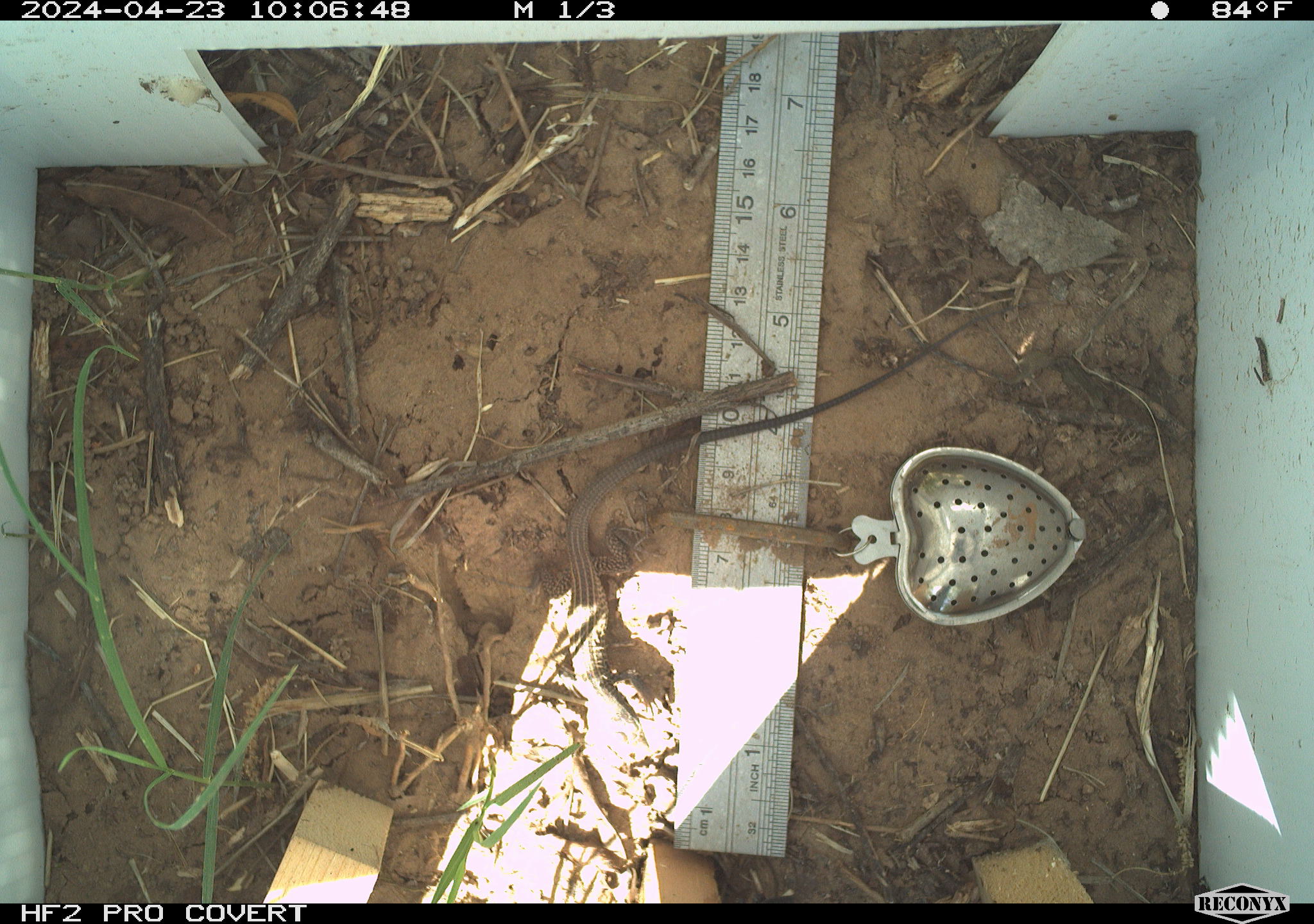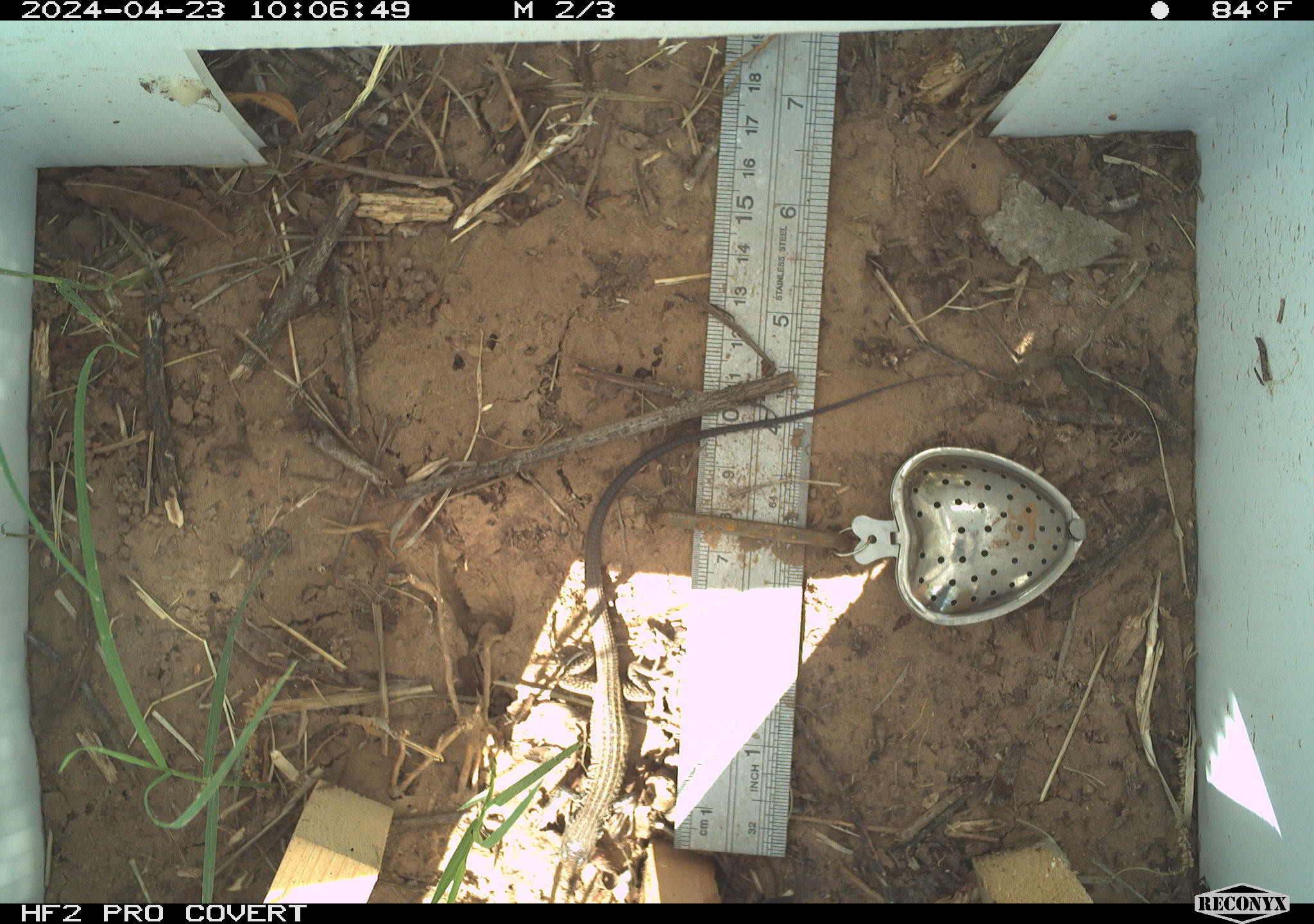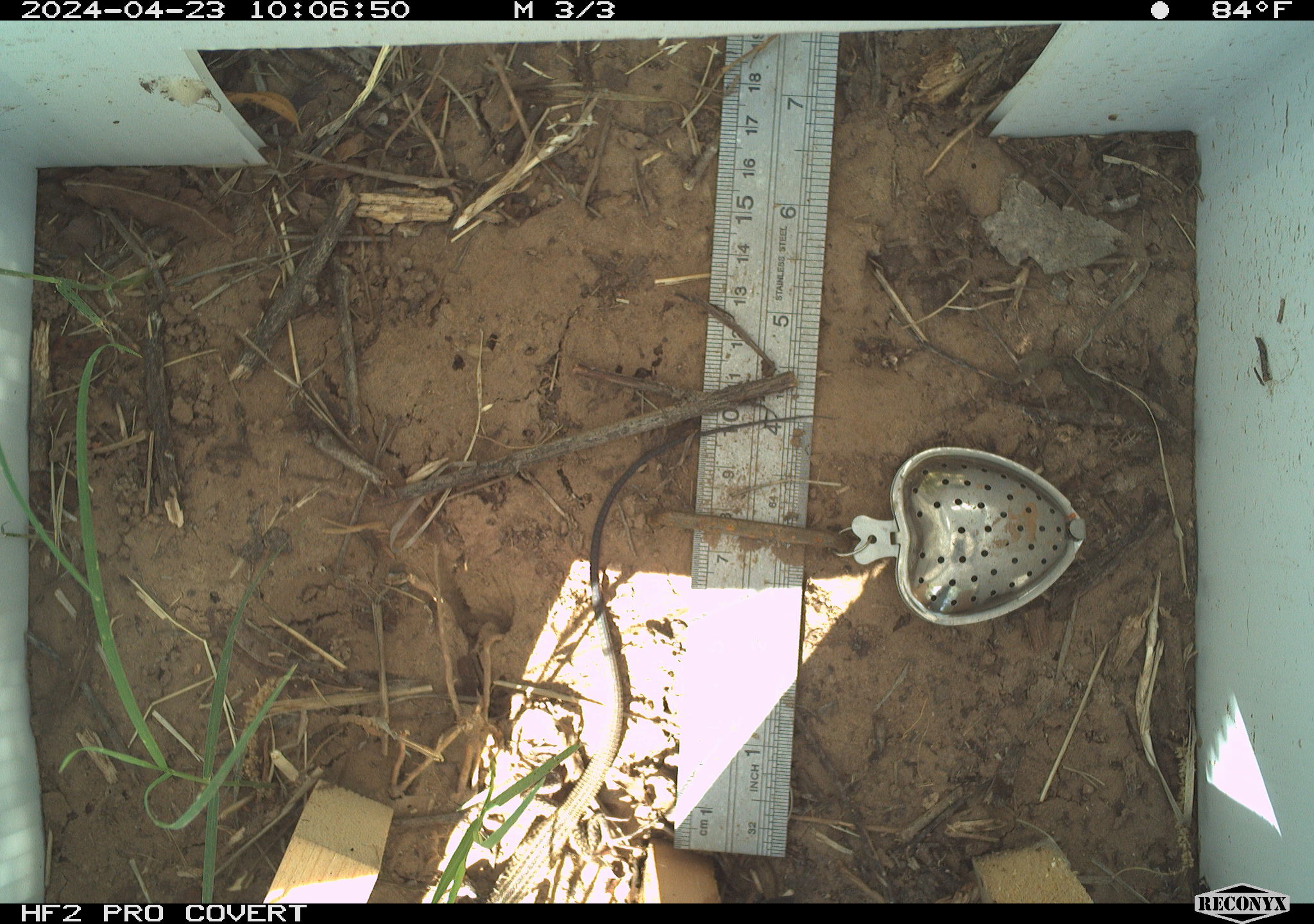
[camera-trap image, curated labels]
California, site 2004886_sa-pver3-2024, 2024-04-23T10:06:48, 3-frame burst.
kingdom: Animalia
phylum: Chordata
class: Reptilia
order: Squamata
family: Teiidae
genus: Aspidoscelis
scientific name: Aspidoscelis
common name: whiptail lizards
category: aspidoscelis species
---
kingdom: Animalia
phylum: Chordata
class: Reptilia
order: Squamata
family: Teiidae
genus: Aspidoscelis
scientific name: Aspidoscelis tigris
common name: western whiptail